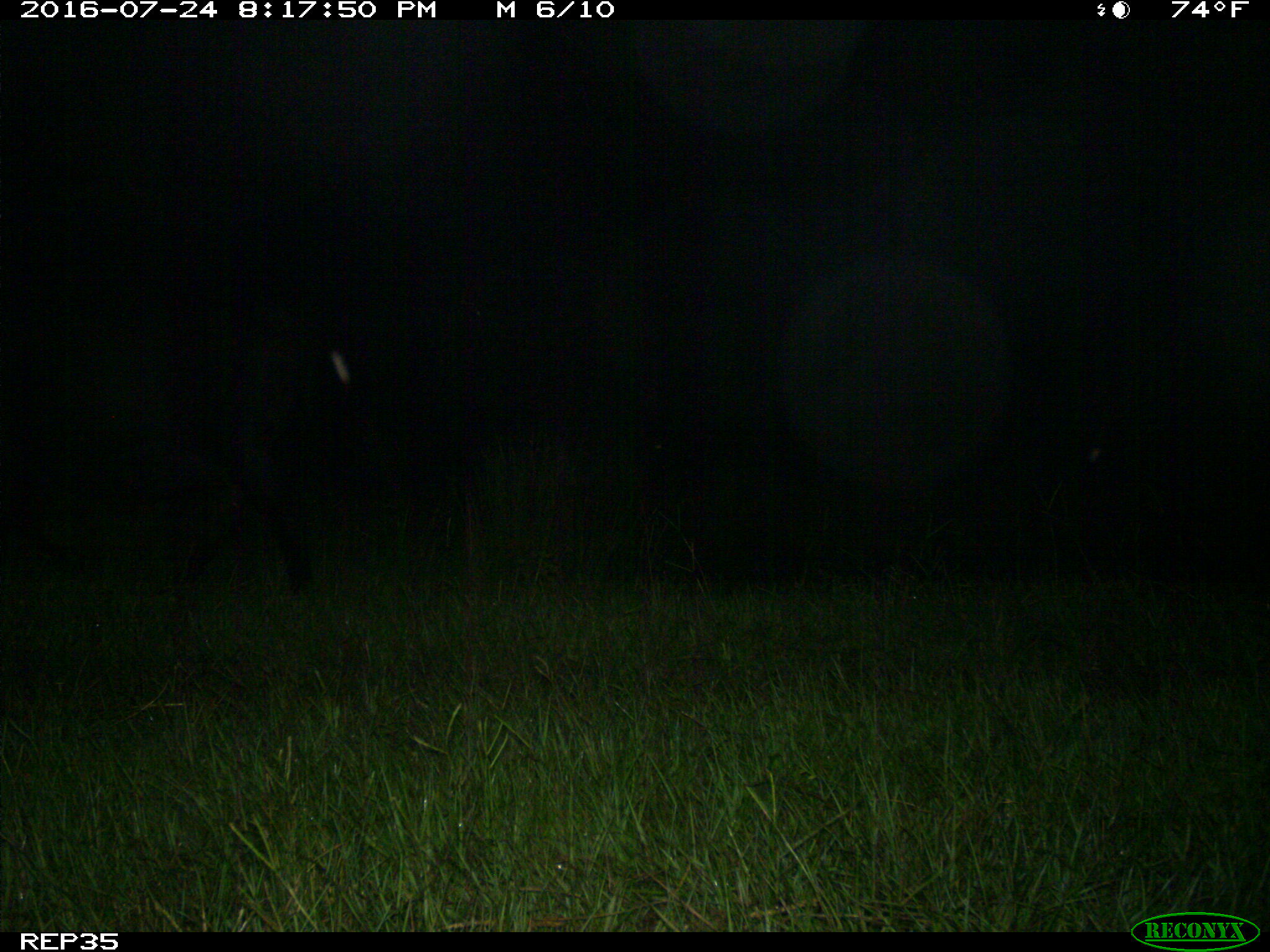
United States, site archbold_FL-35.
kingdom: Animalia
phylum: Chordata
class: Mammalia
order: Artiodactyla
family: Bovidae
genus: Bos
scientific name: Bos taurus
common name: domestic cow